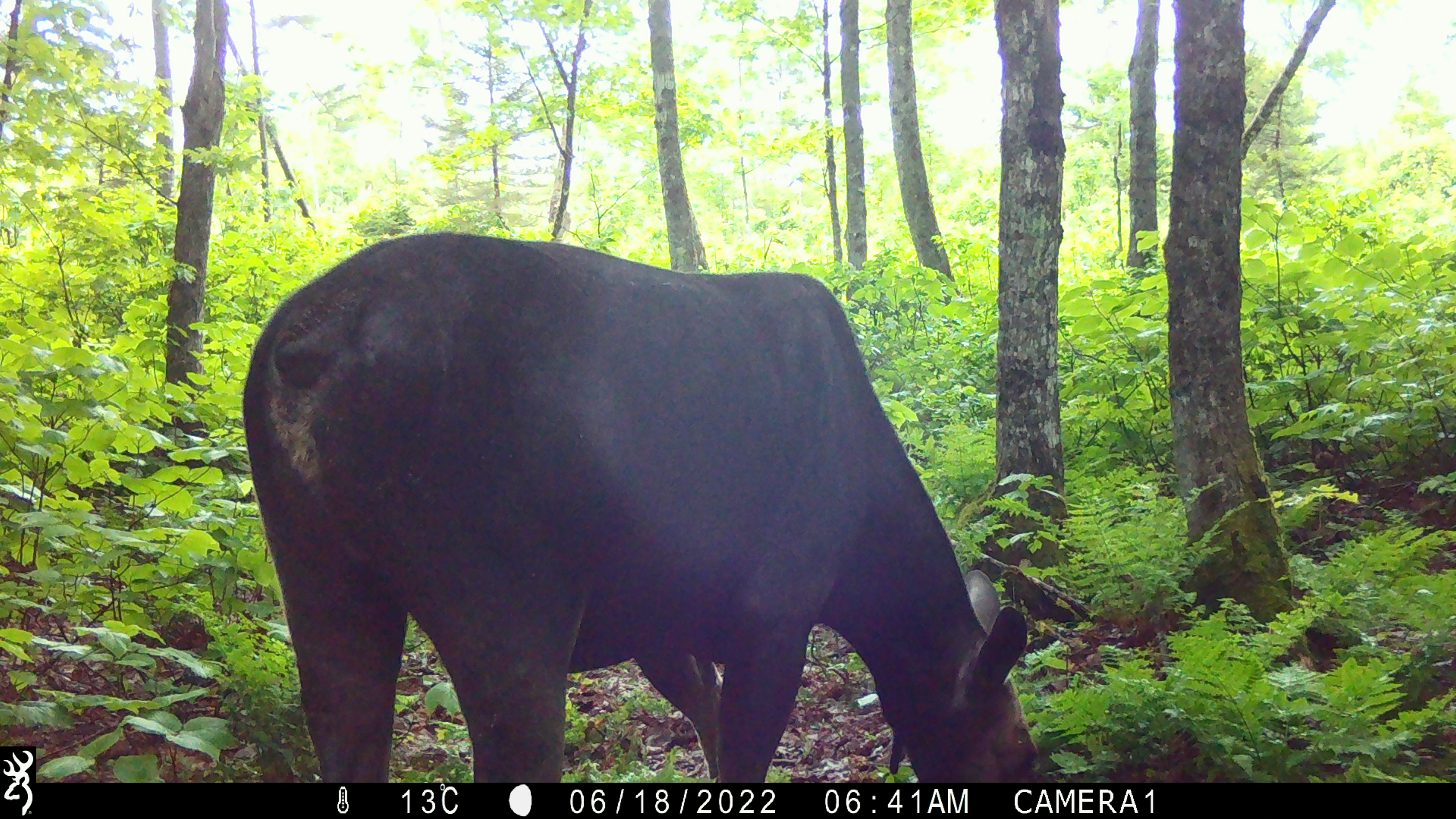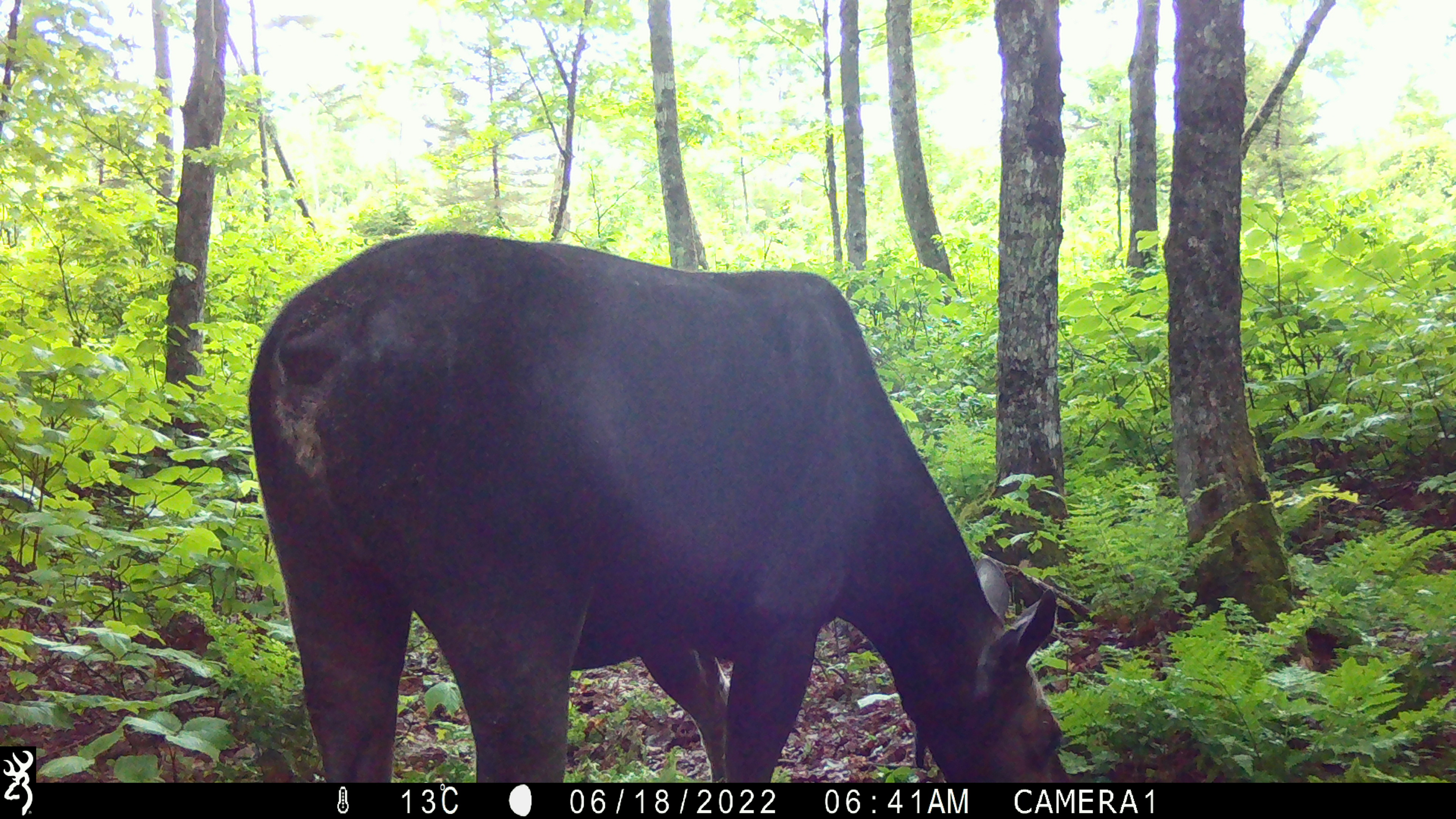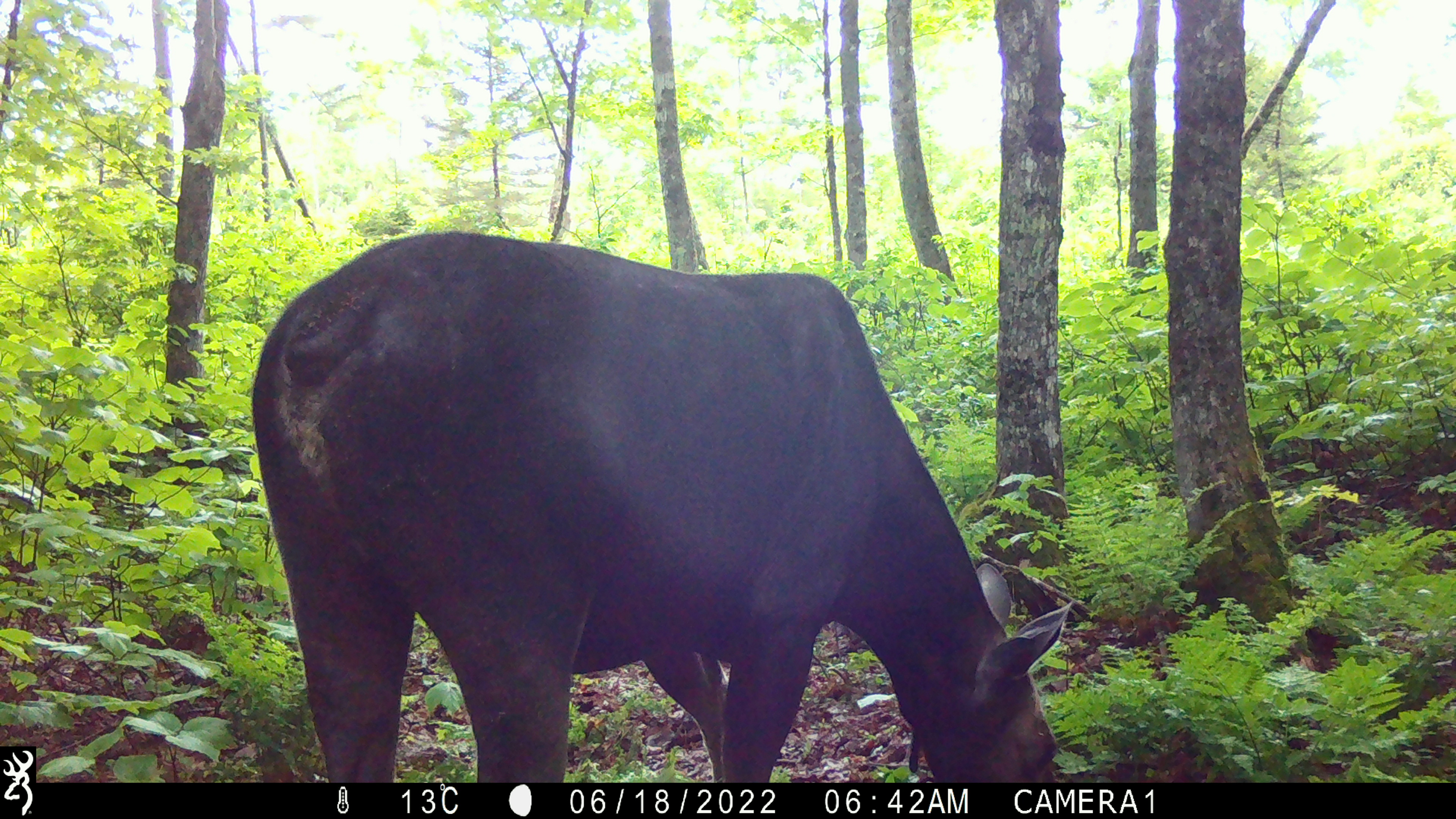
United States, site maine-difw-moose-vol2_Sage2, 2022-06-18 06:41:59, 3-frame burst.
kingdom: Animalia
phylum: Chordata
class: Mammalia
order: Artiodactyla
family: Cervidae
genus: Alces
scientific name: Alces alces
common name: moose